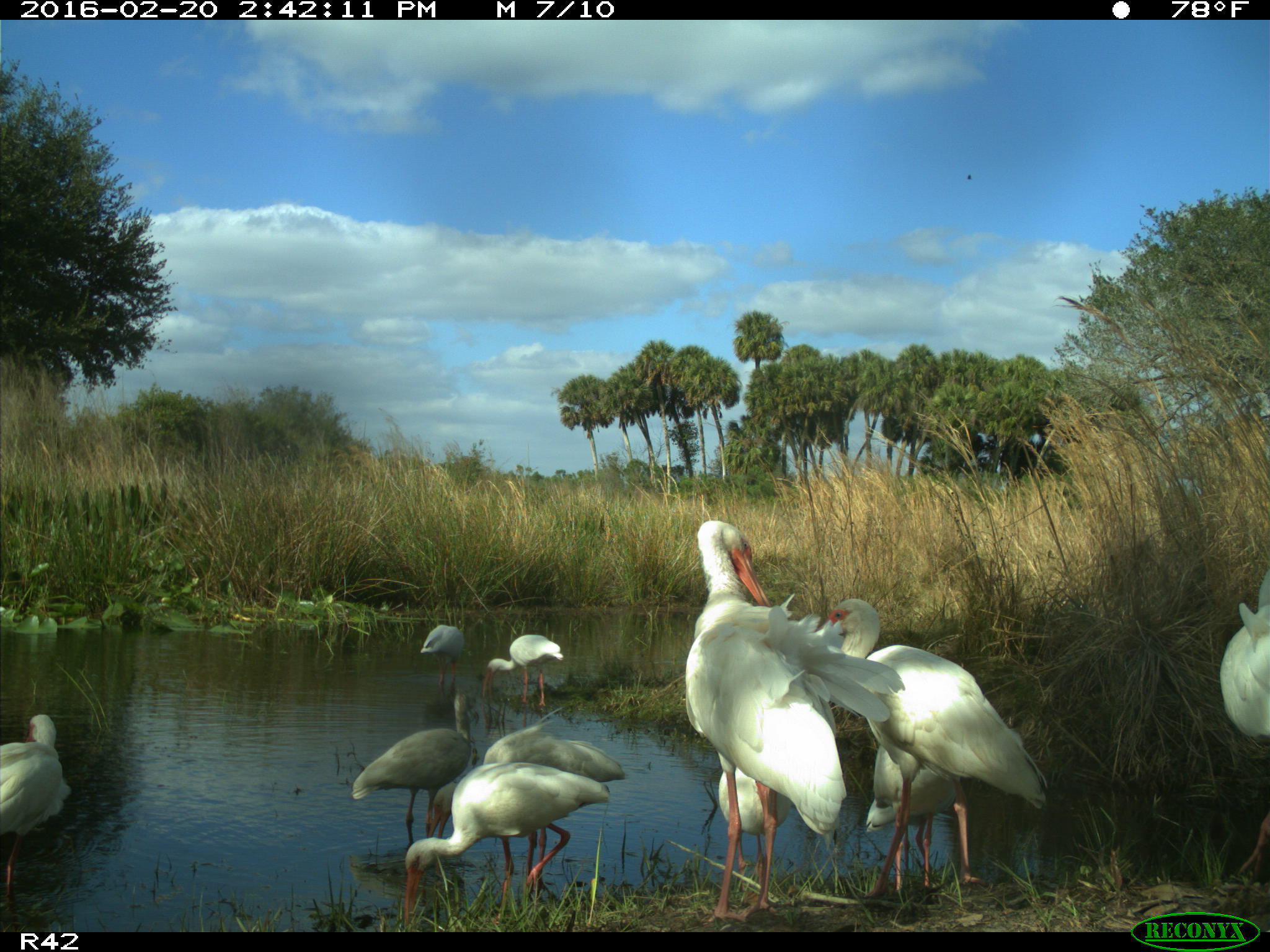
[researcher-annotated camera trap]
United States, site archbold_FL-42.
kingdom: Animalia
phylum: Chordata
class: Aves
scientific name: Aves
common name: birds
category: unidentified bird